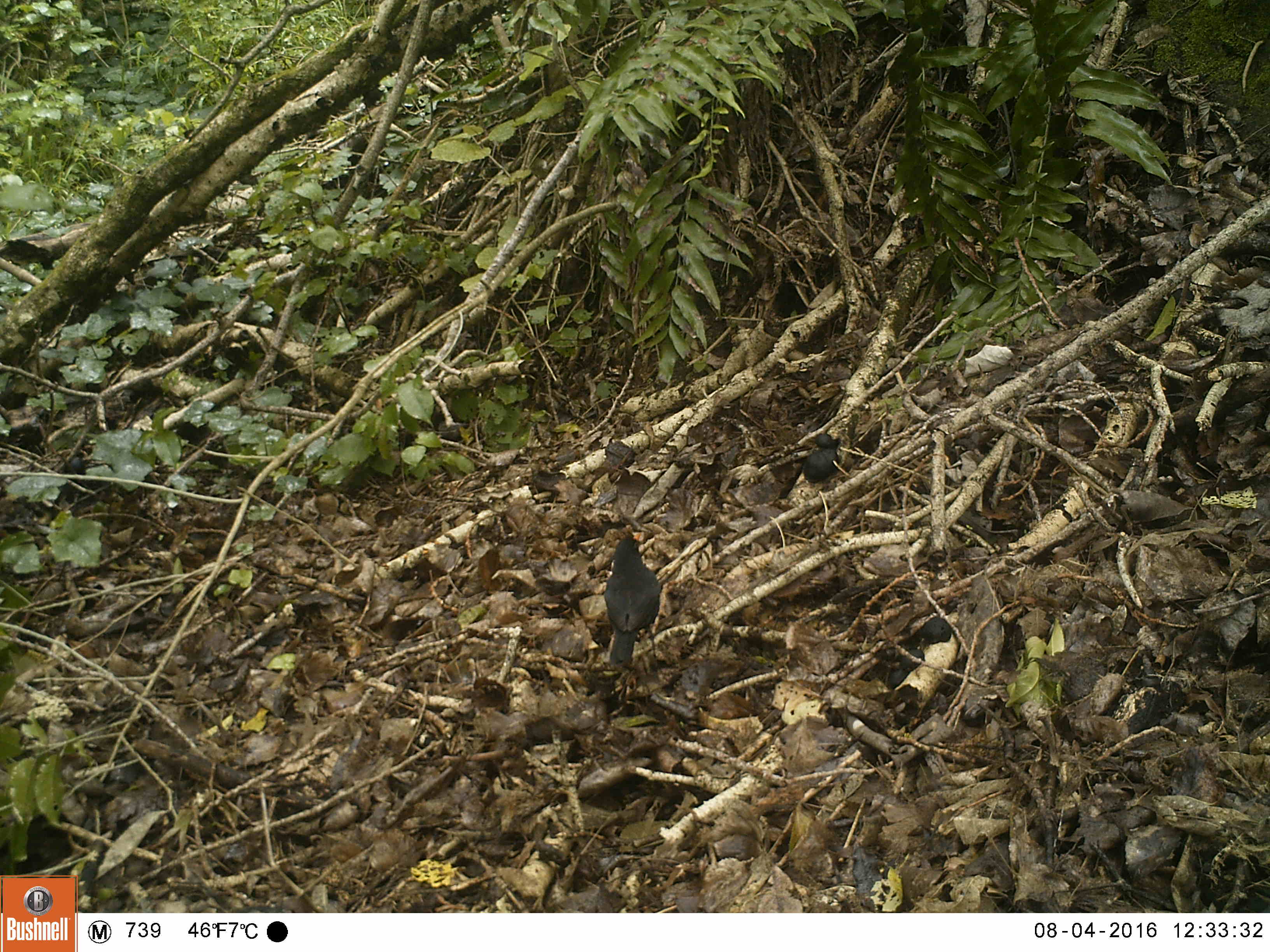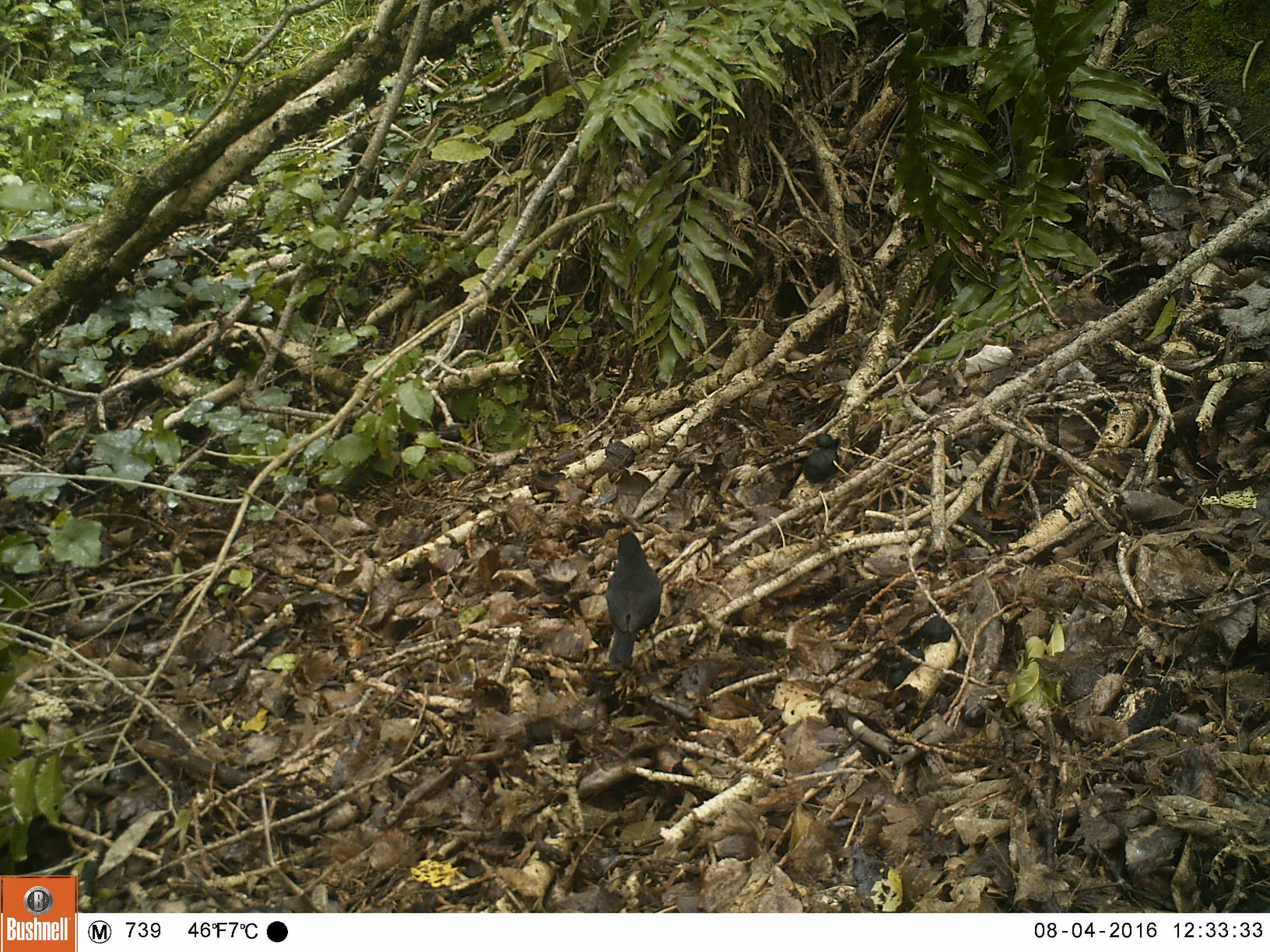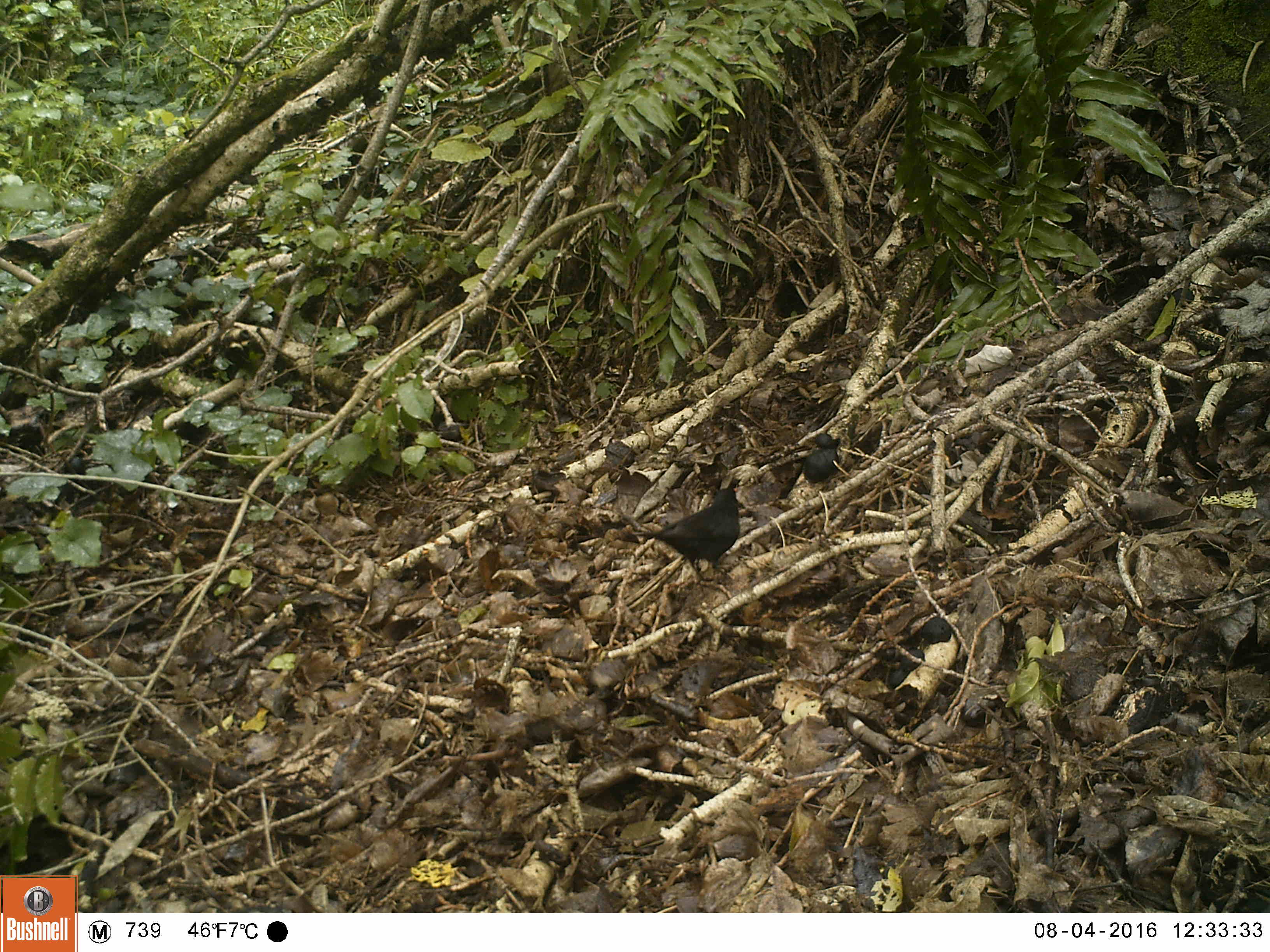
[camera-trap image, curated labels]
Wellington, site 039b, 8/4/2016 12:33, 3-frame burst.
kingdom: Animalia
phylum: Chordata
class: Aves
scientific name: Aves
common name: bird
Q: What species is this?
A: Bird (Aves).